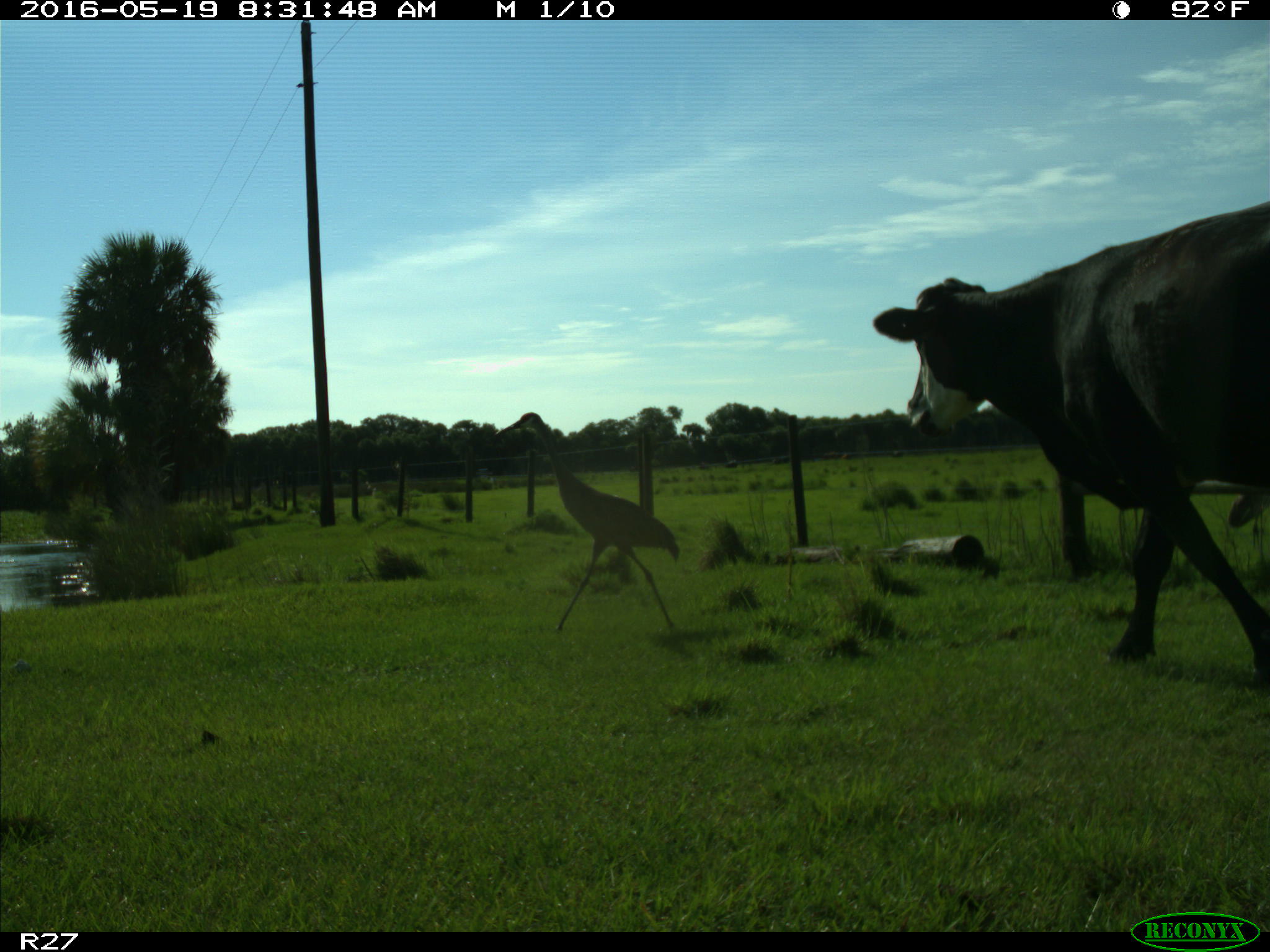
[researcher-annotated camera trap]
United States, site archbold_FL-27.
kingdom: Animalia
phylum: Chordata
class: Mammalia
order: Artiodactyla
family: Bovidae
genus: Bos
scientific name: Bos taurus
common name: domestic cow